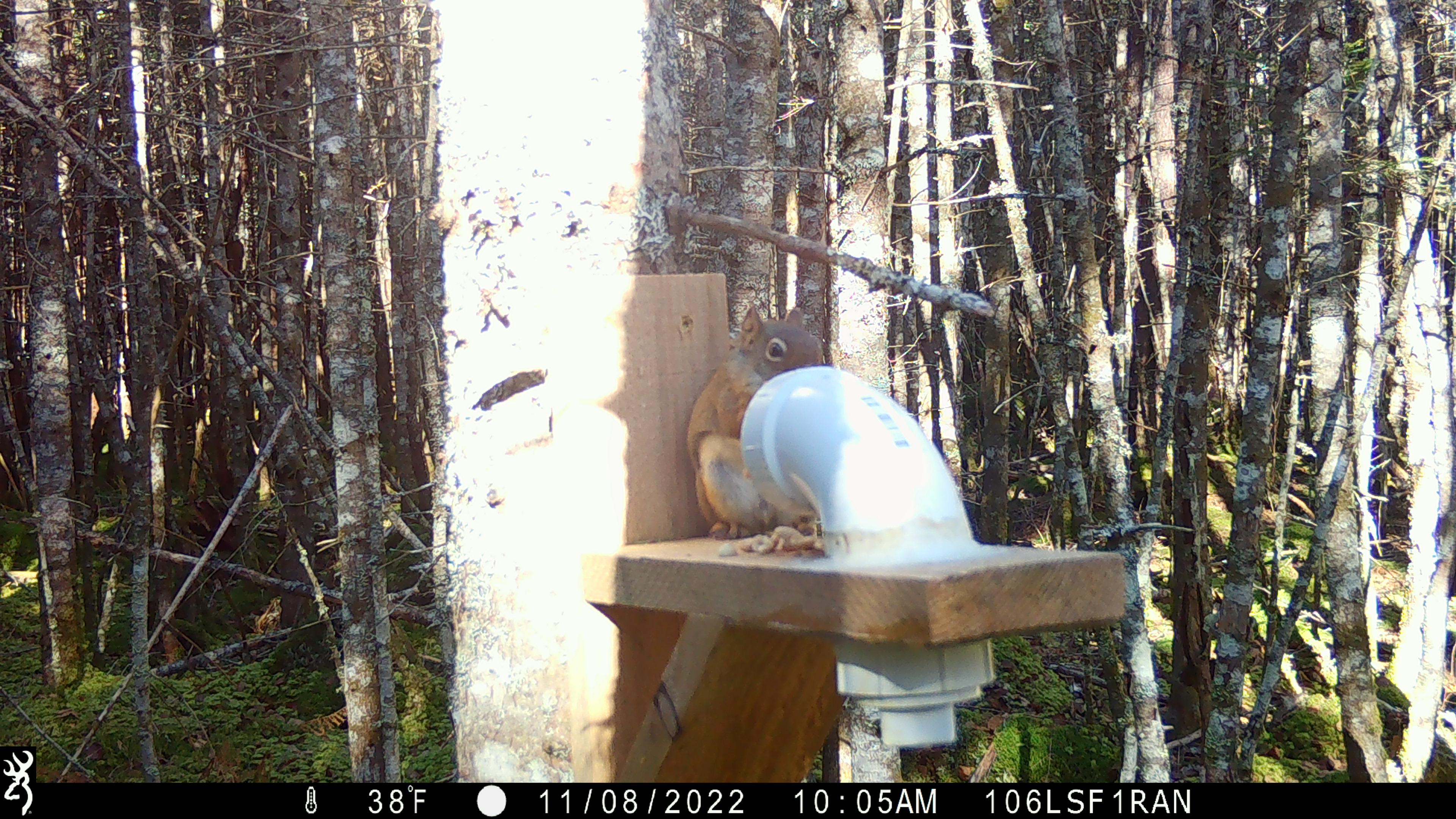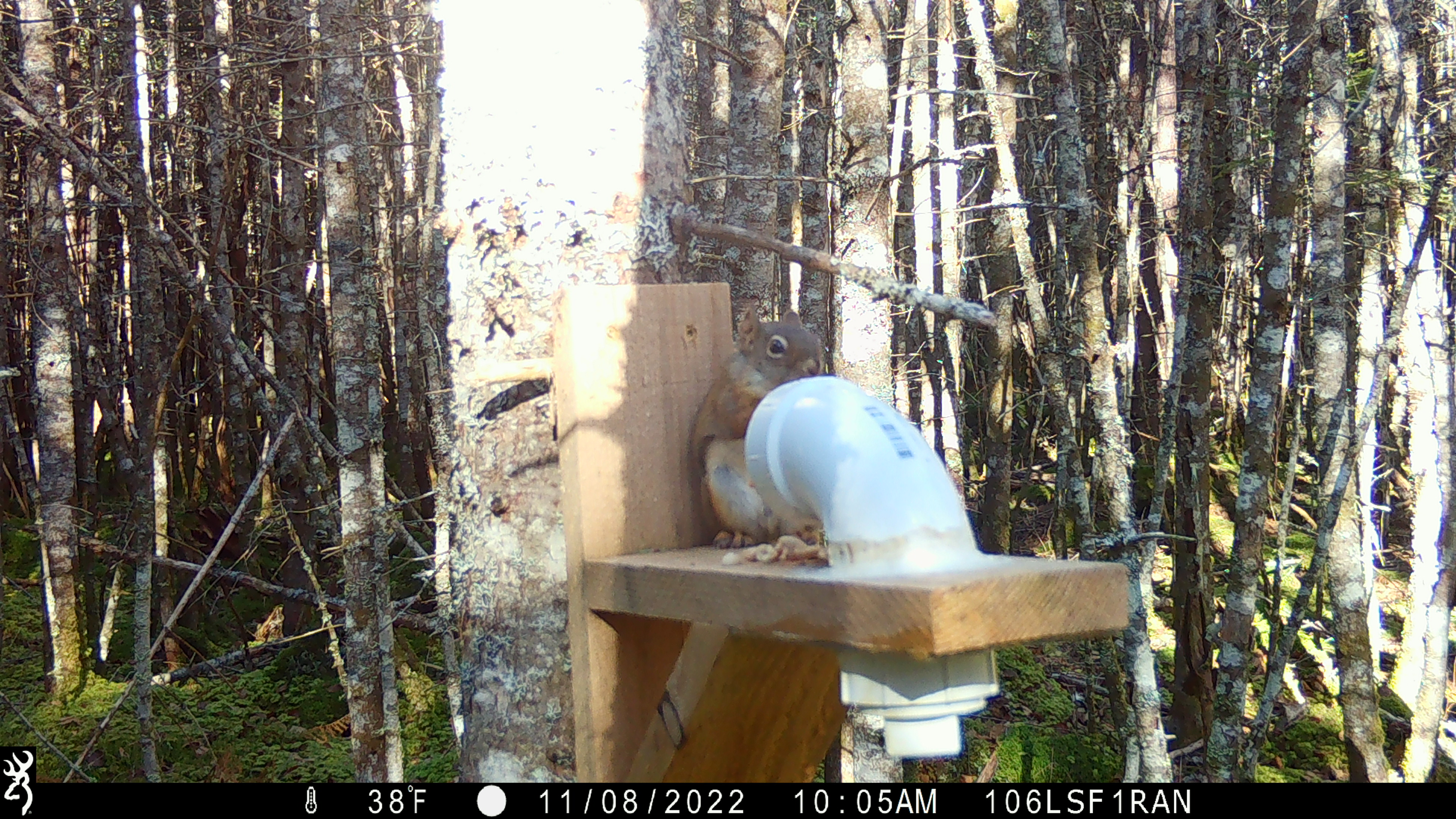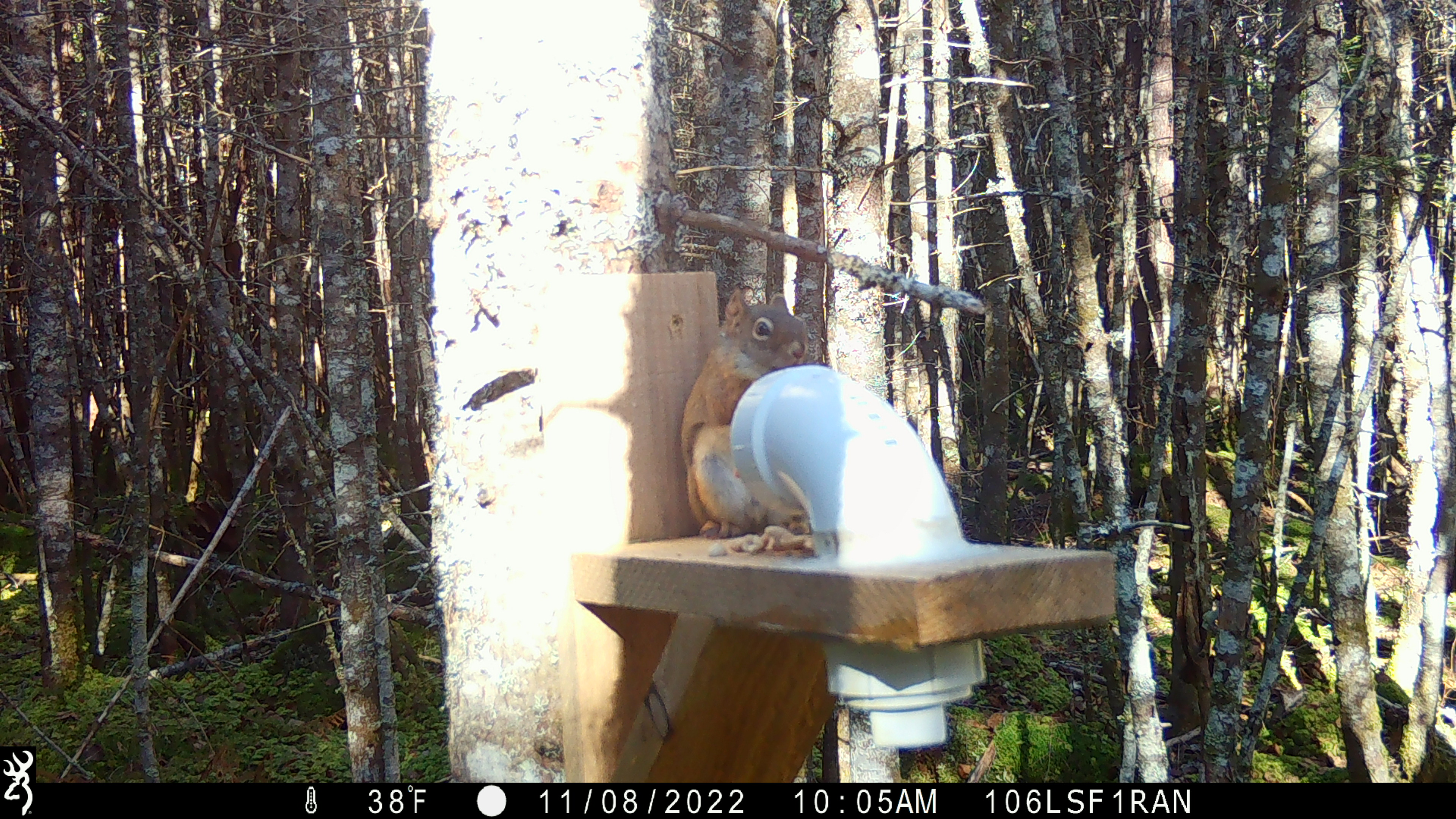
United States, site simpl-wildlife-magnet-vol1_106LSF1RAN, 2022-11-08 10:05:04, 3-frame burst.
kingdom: Animalia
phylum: Chordata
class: Mammalia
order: Rodentia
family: Sciuridae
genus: Tamiasciurus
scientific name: Tamiasciurus hudsonicus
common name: red squirrel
Red squirrel (Tamiasciurus hudsonicus).